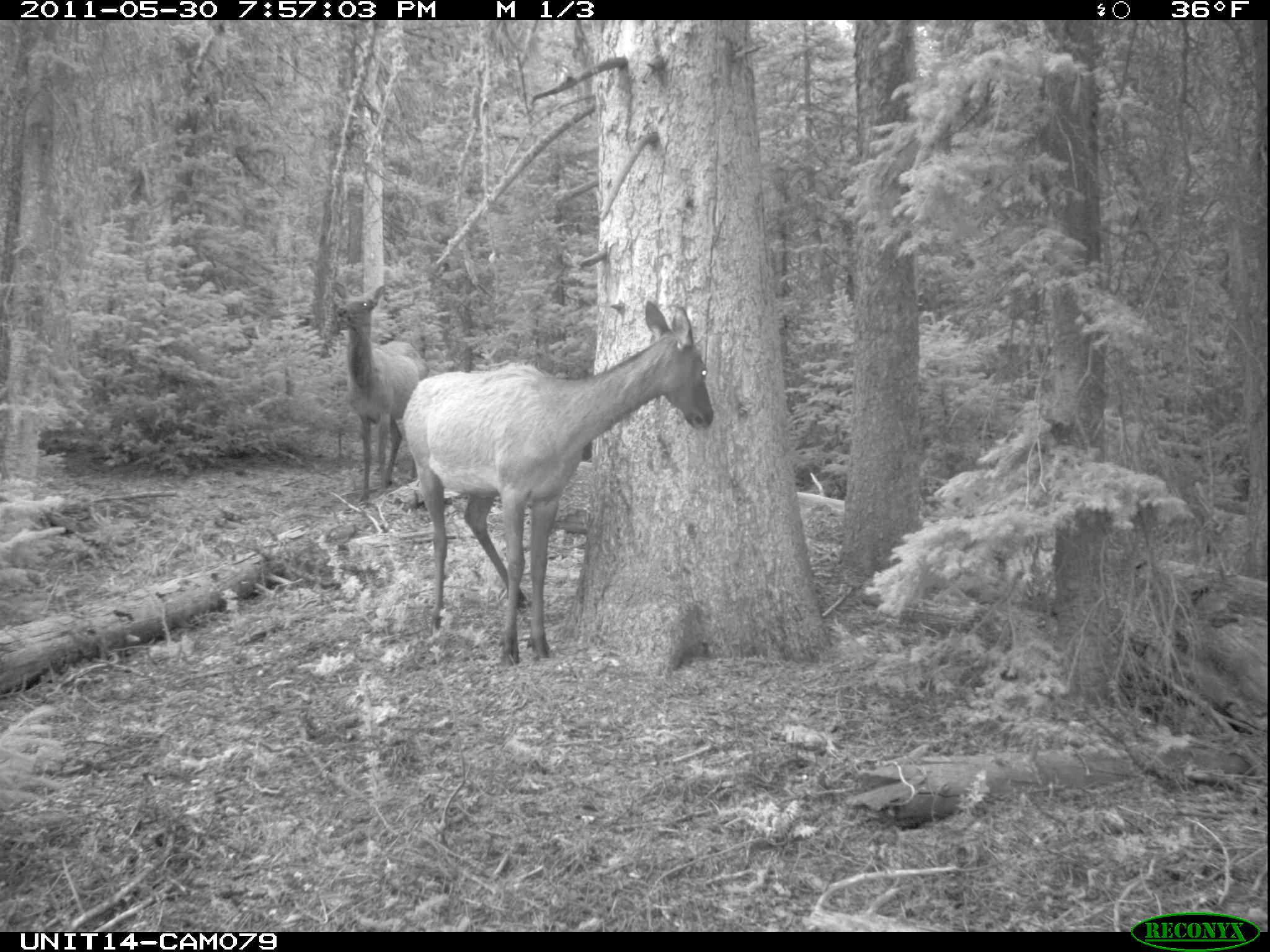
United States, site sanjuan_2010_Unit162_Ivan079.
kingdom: Animalia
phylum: Chordata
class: Mammalia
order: Artiodactyla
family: Cervidae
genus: Cervus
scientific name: Cervus elaphus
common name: red deer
Cervus elaphus (red deer).